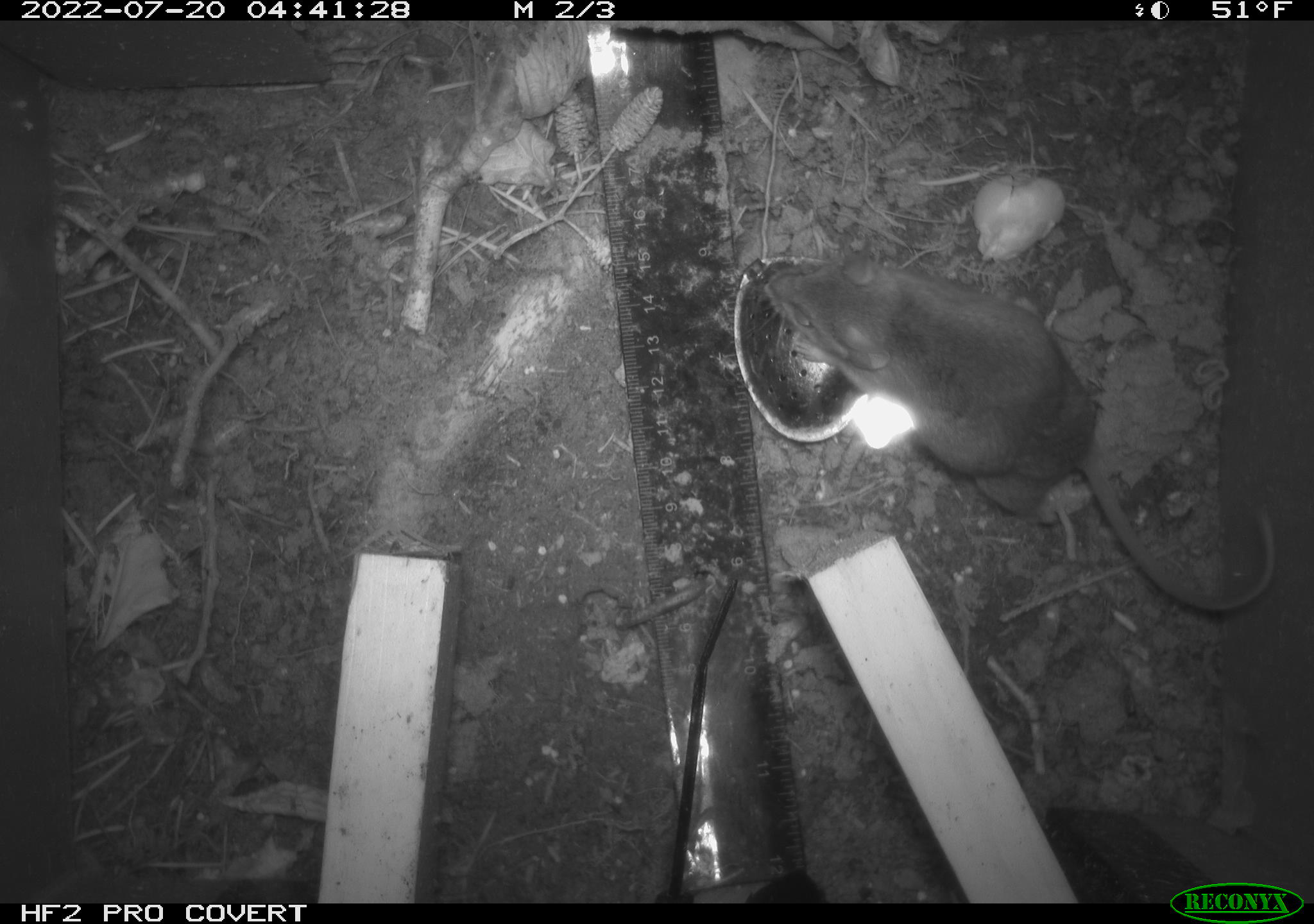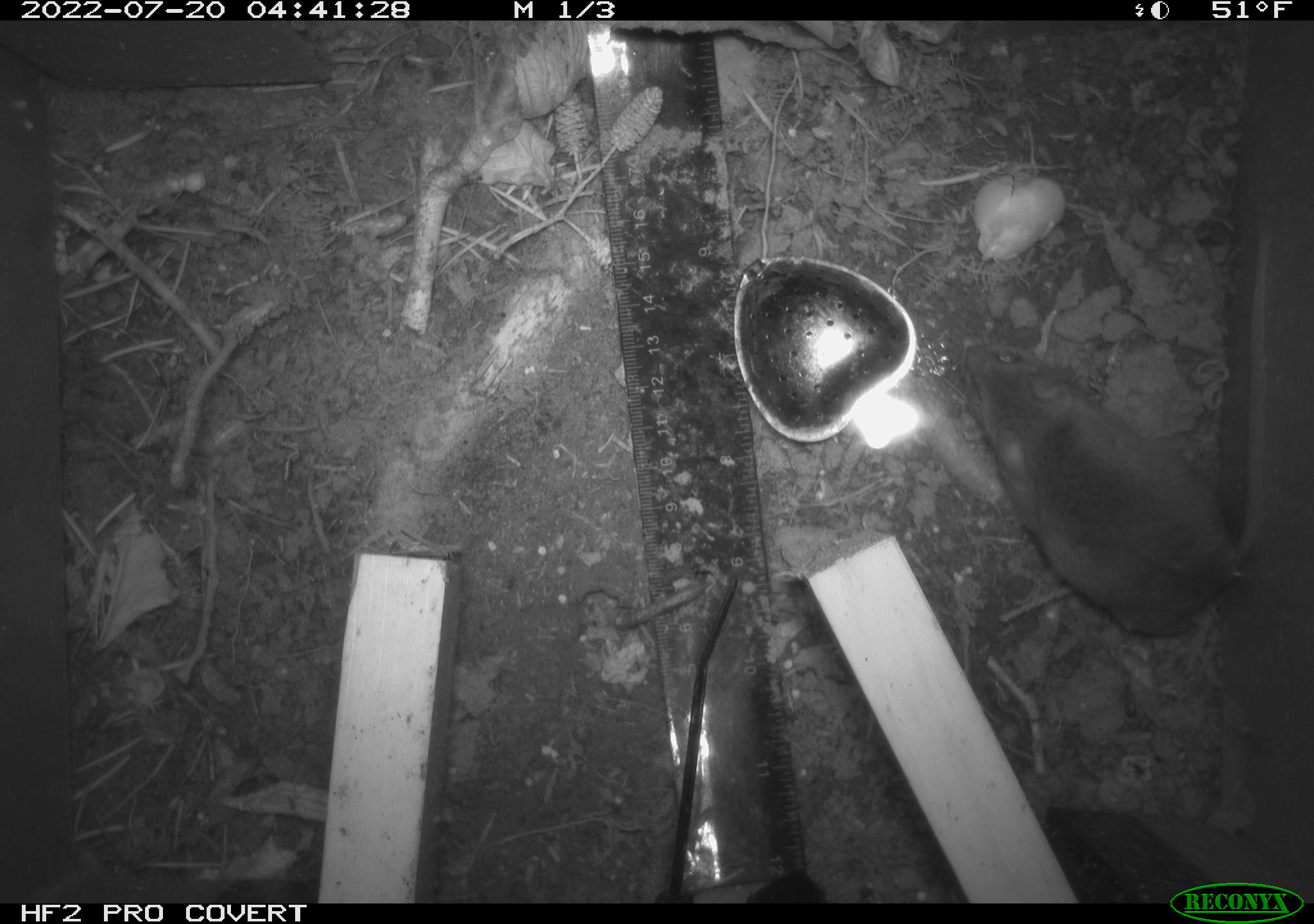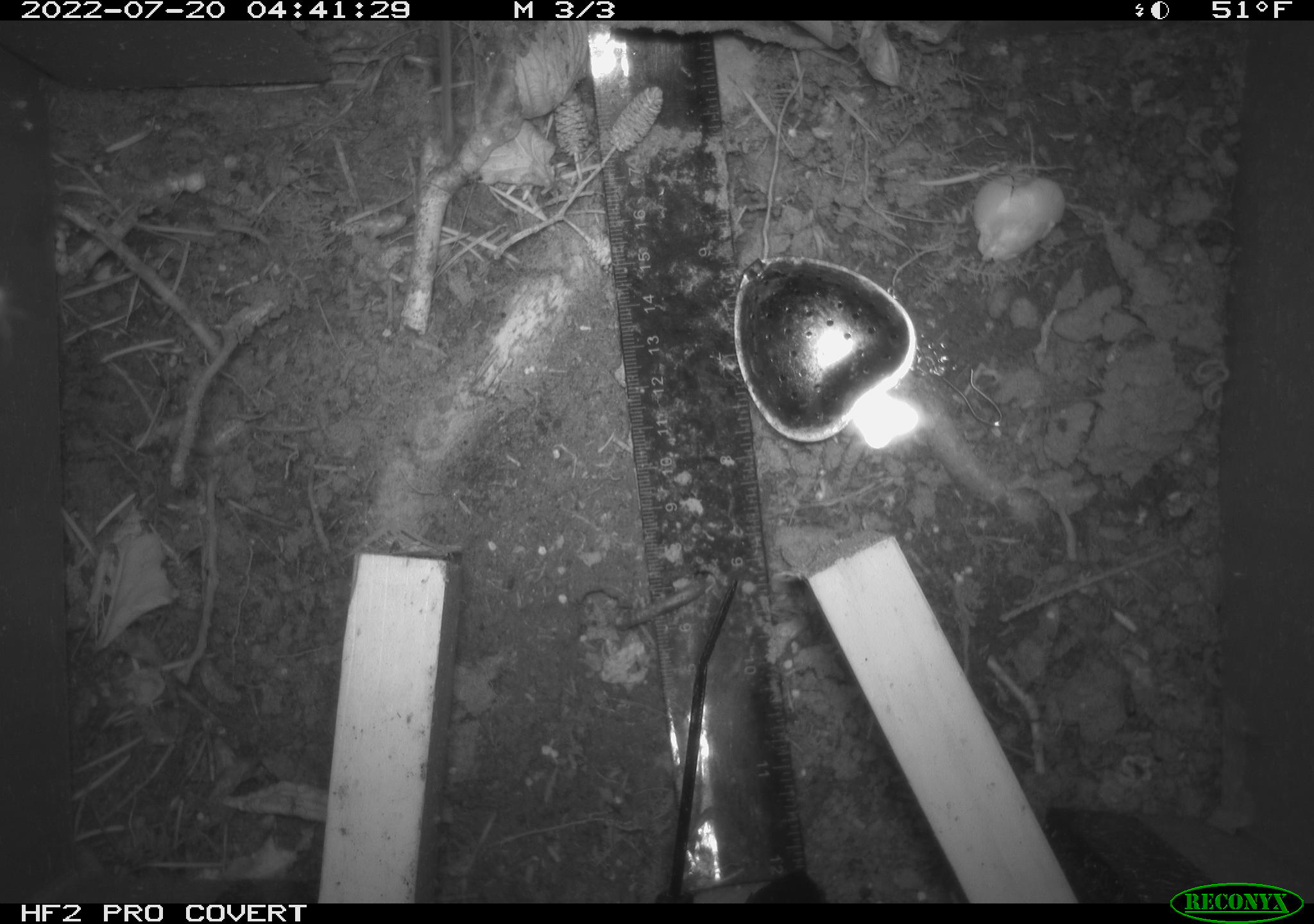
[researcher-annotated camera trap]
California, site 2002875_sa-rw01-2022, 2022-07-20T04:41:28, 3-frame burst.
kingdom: Animalia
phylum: Chordata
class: Mammalia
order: Rodentia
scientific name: Rodentia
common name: mouse species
Mouse species (Rodentia).